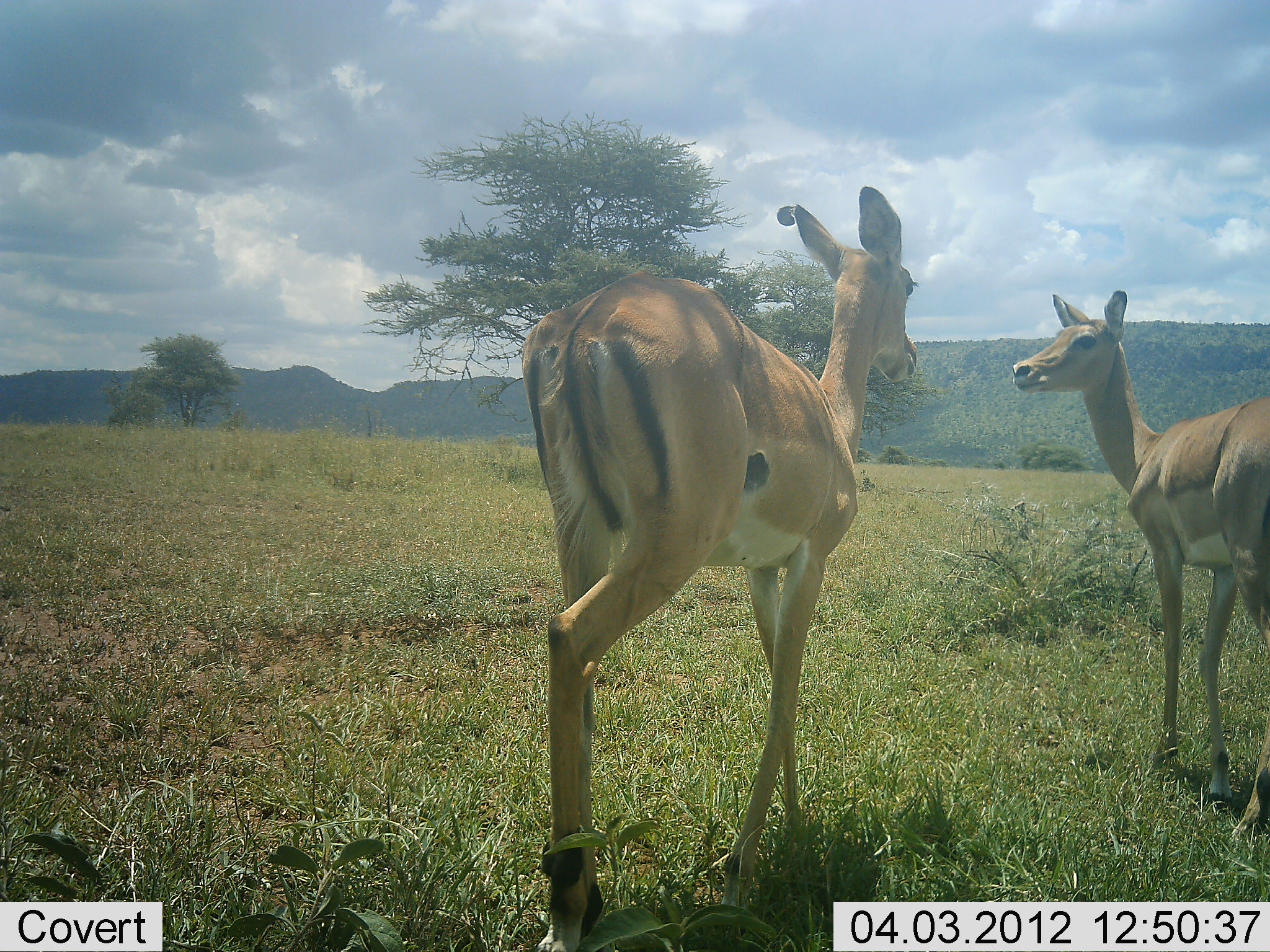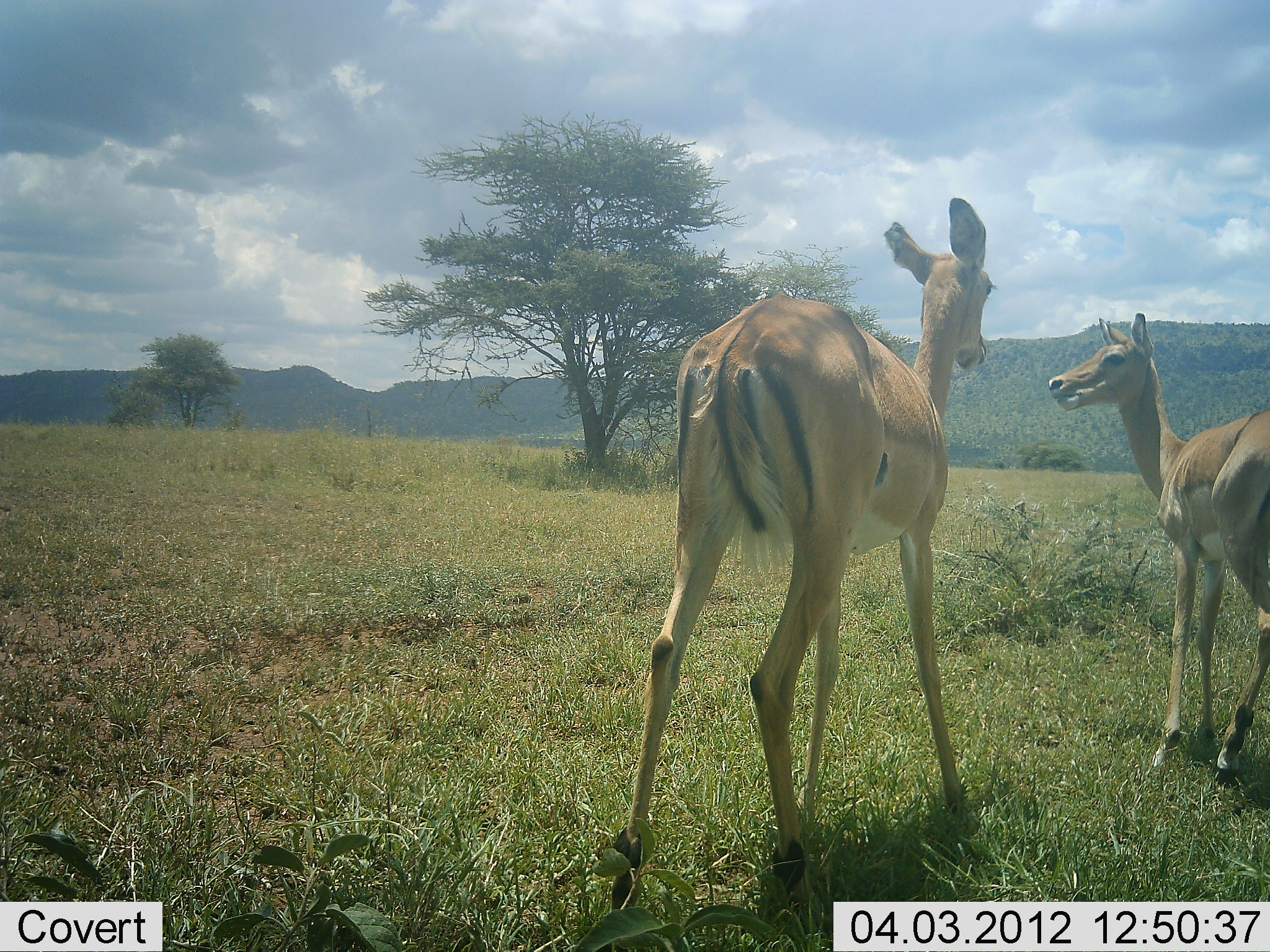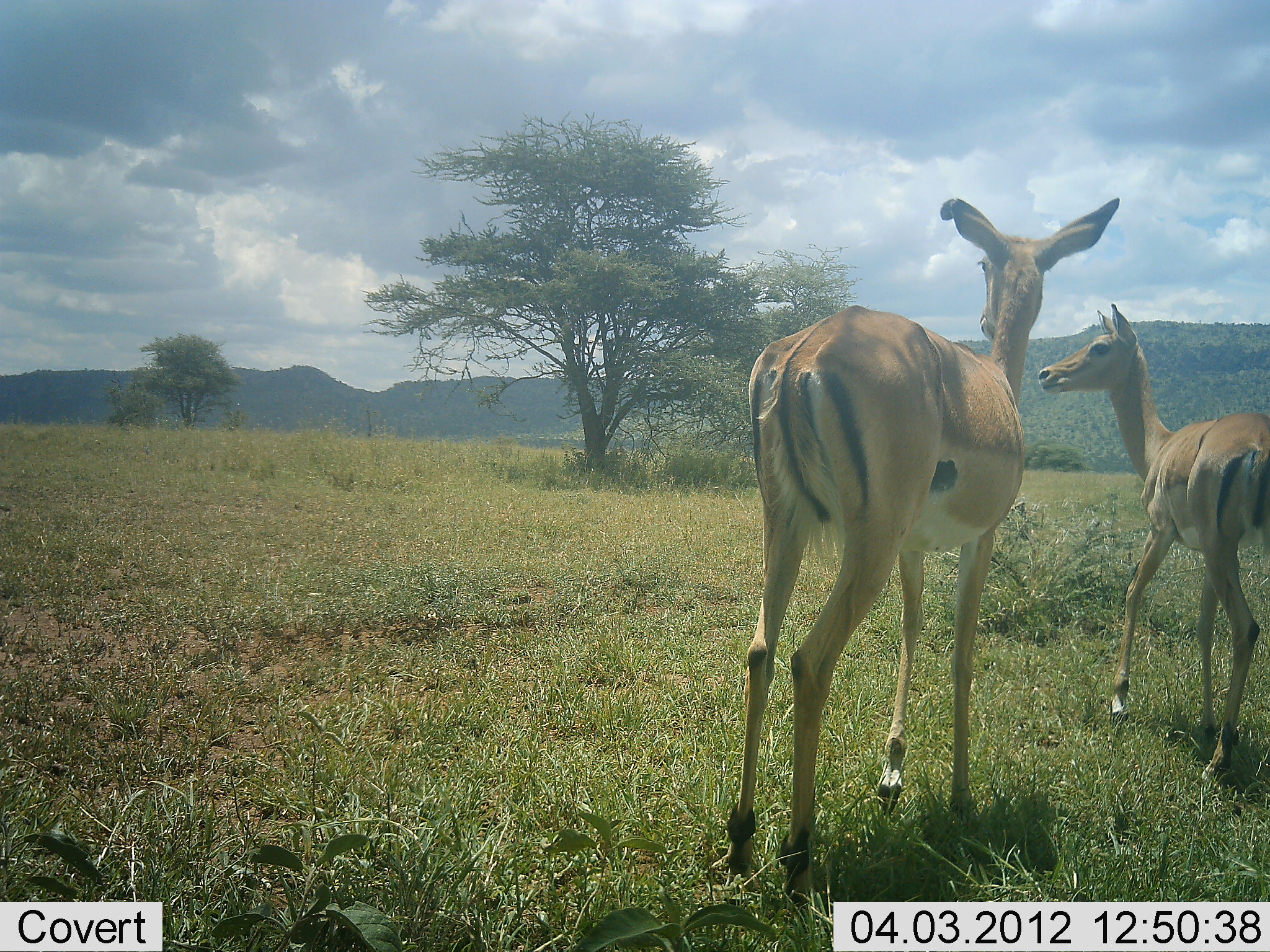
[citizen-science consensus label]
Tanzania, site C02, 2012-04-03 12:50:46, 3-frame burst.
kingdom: Animalia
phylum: Chordata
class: Mammalia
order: Artiodactyla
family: Bovidae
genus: Aepyceros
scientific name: Aepyceros melampus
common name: impala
Impala (Aepyceros melampus), count 2. Behavior (volunteer vote fractions): standing 71%, resting 0%, moving 41%, interacting 24%. Young present (vote fraction): 6%. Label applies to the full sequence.